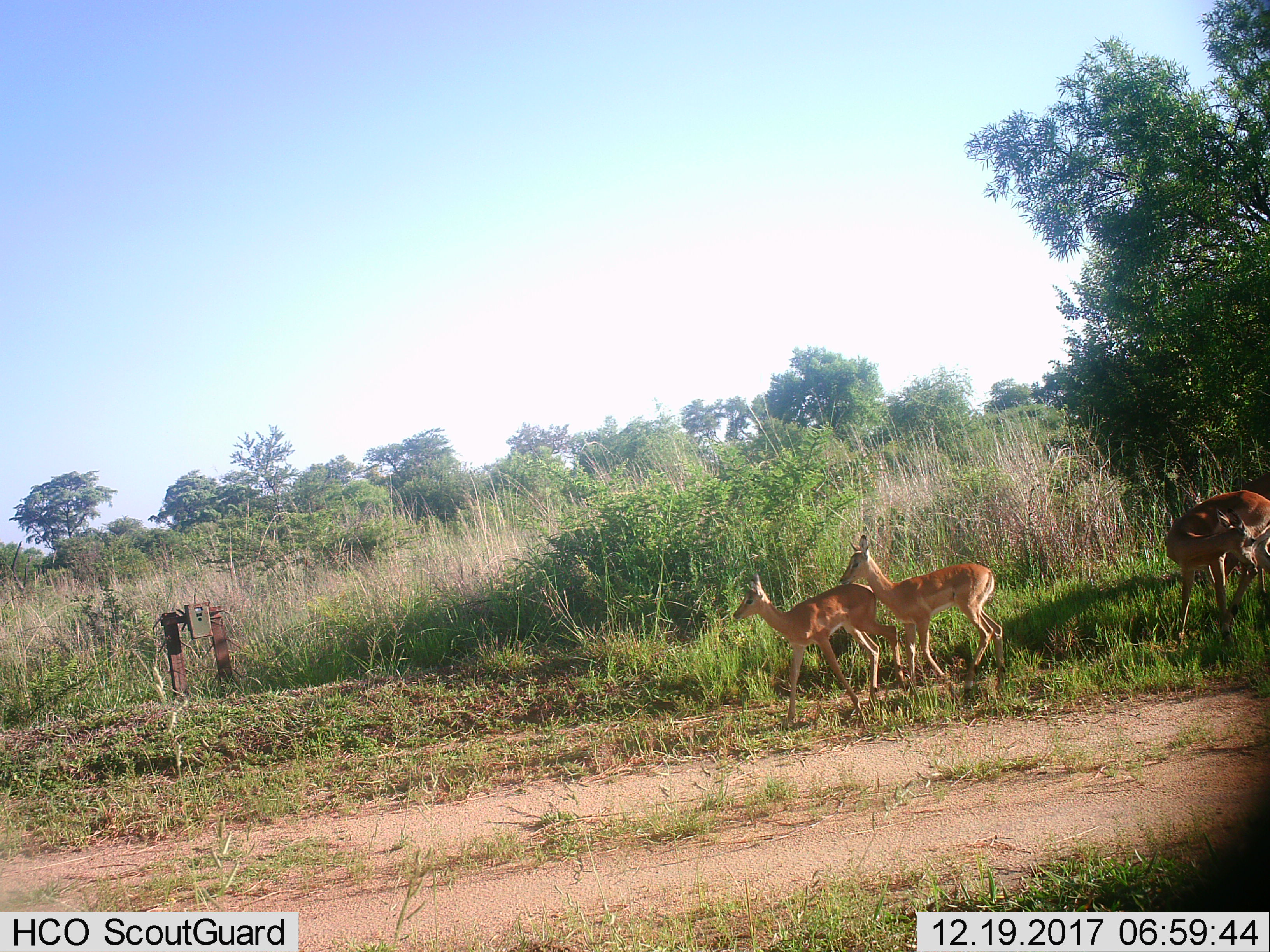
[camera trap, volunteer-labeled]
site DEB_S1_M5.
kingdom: Animalia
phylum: Chordata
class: Mammalia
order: Artiodactyla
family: Bovidae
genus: Aepyceros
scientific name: Aepyceros melampus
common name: impala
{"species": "impala (Aepyceros melampus)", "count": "3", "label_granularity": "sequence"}